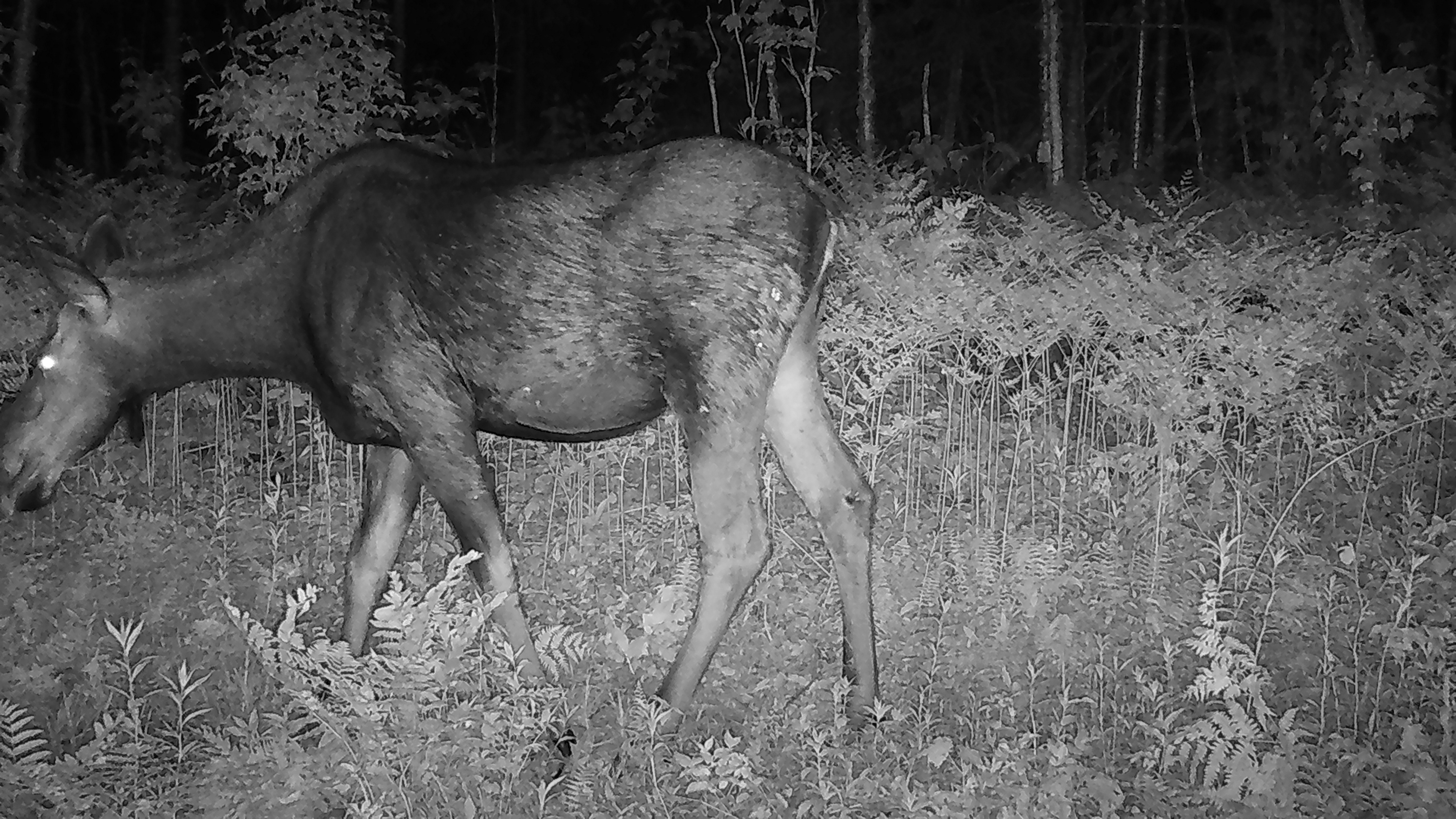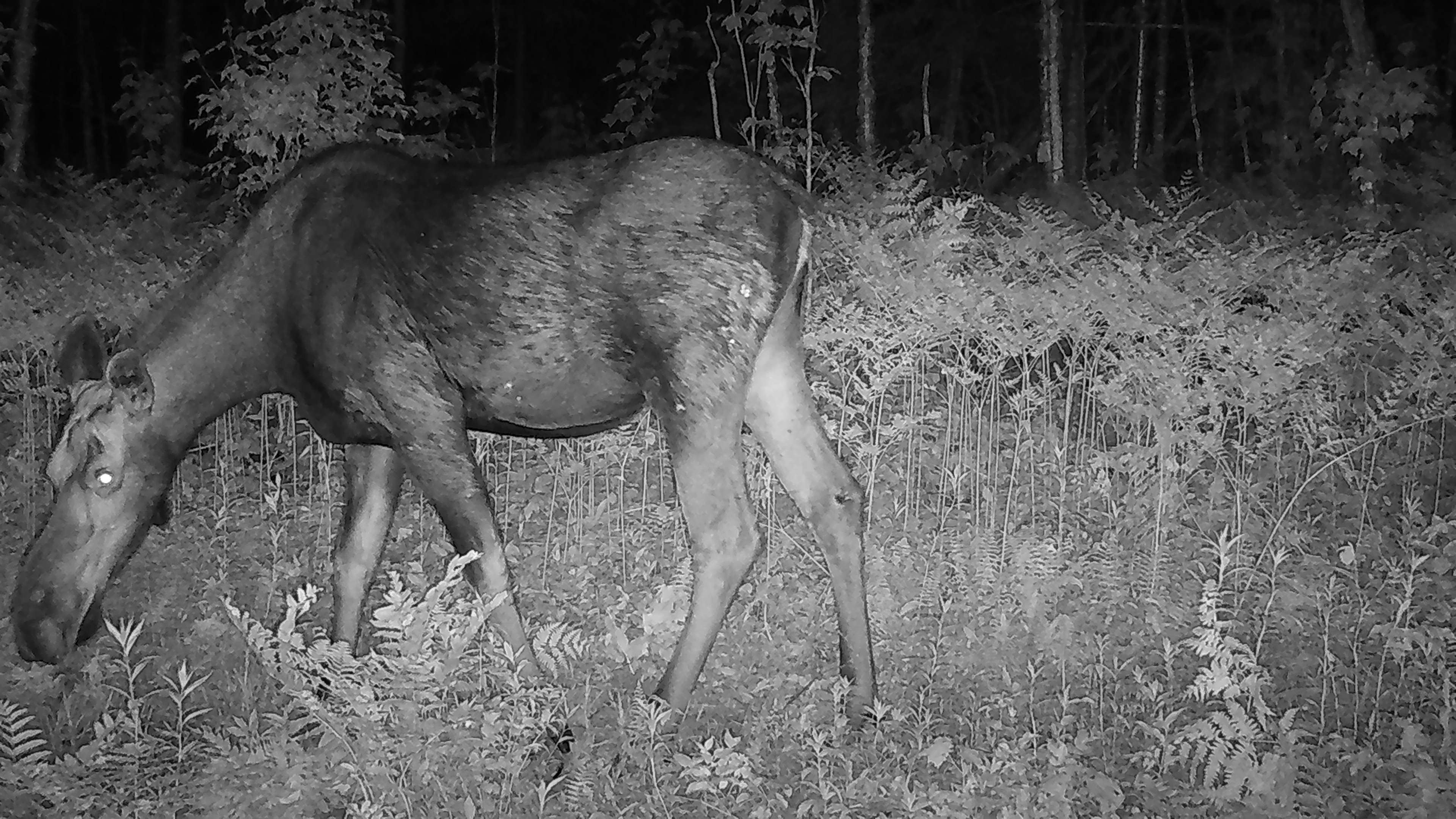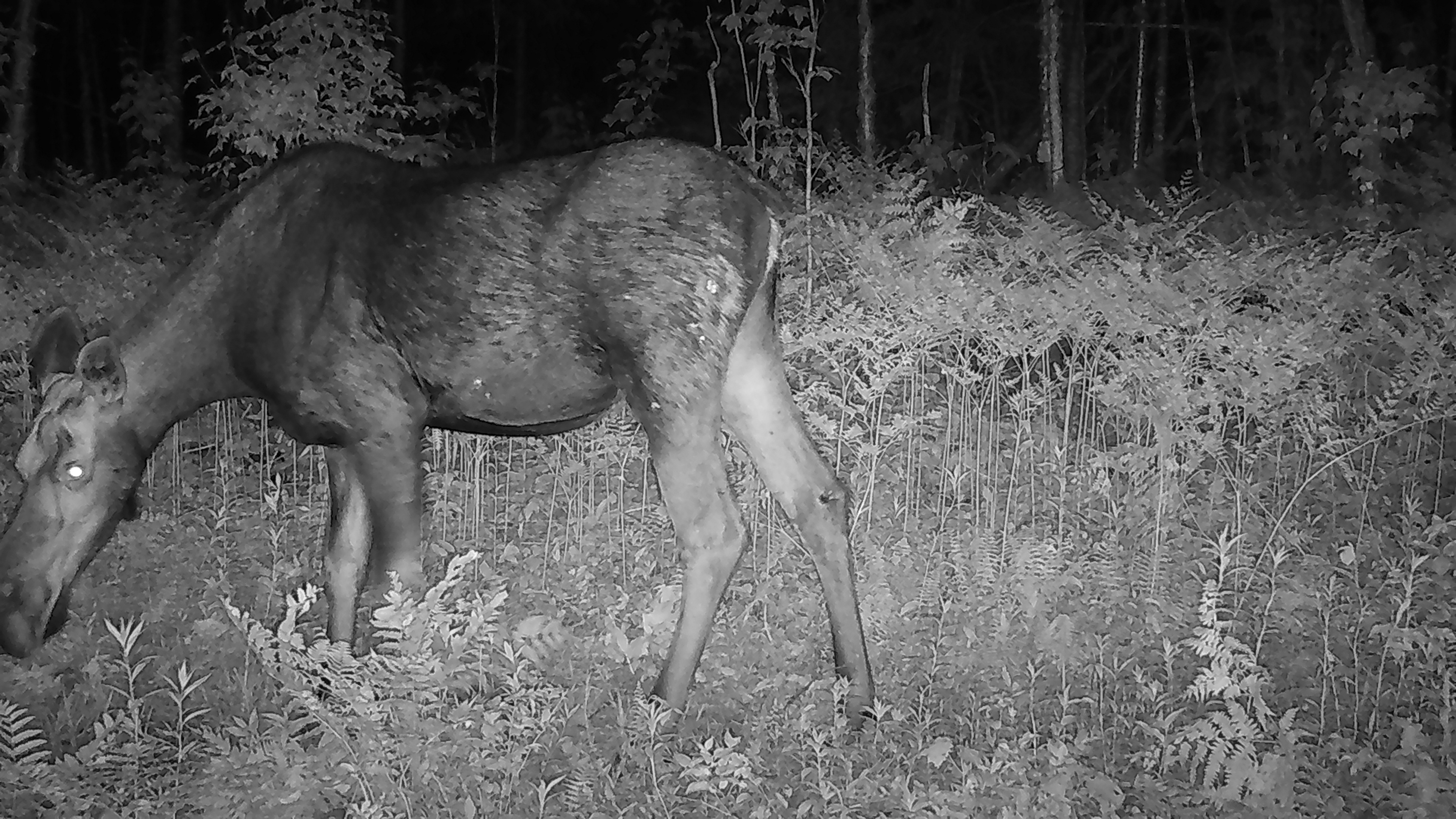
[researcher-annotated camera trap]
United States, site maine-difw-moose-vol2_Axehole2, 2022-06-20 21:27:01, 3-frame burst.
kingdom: Animalia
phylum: Chordata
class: Mammalia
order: Artiodactyla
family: Cervidae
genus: Alces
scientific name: Alces alces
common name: moose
Moose (Alces alces).